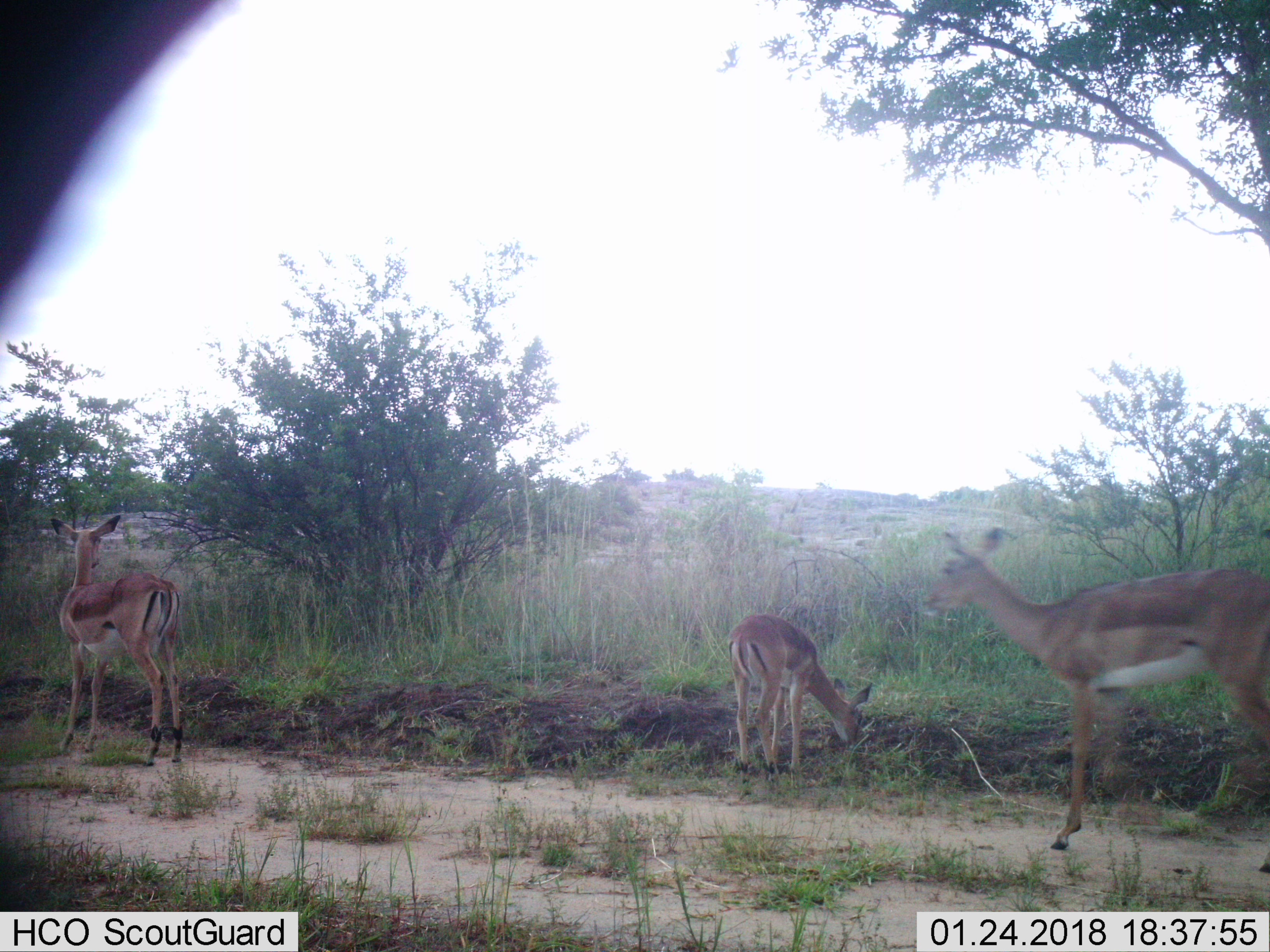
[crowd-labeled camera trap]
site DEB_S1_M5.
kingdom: Animalia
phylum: Chordata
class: Mammalia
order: Artiodactyla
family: Bovidae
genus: Aepyceros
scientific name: Aepyceros melampus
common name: impala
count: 3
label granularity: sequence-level